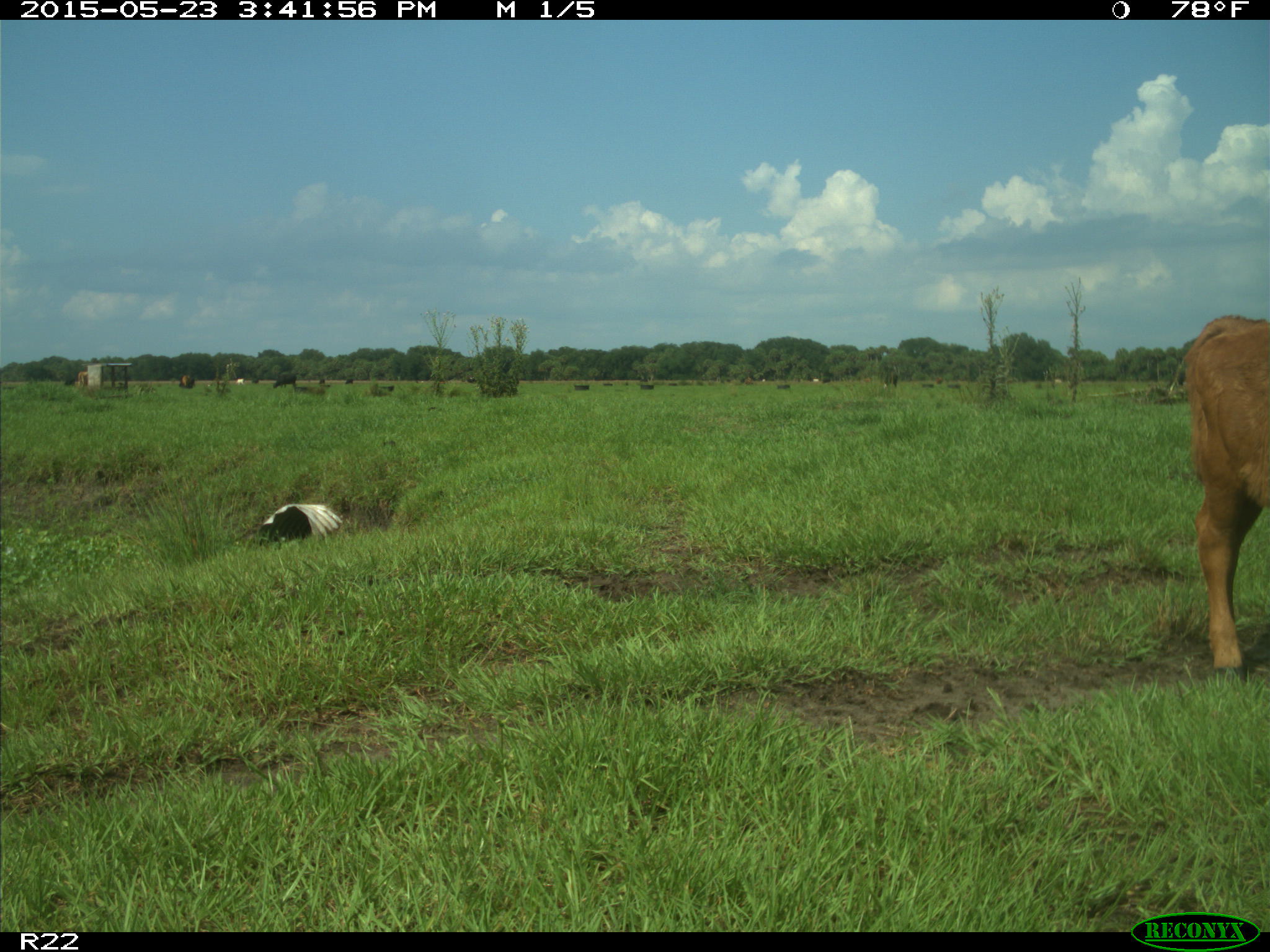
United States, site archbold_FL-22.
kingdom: Animalia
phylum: Chordata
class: Mammalia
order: Artiodactyla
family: Bovidae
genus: Bos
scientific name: Bos taurus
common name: domestic cow